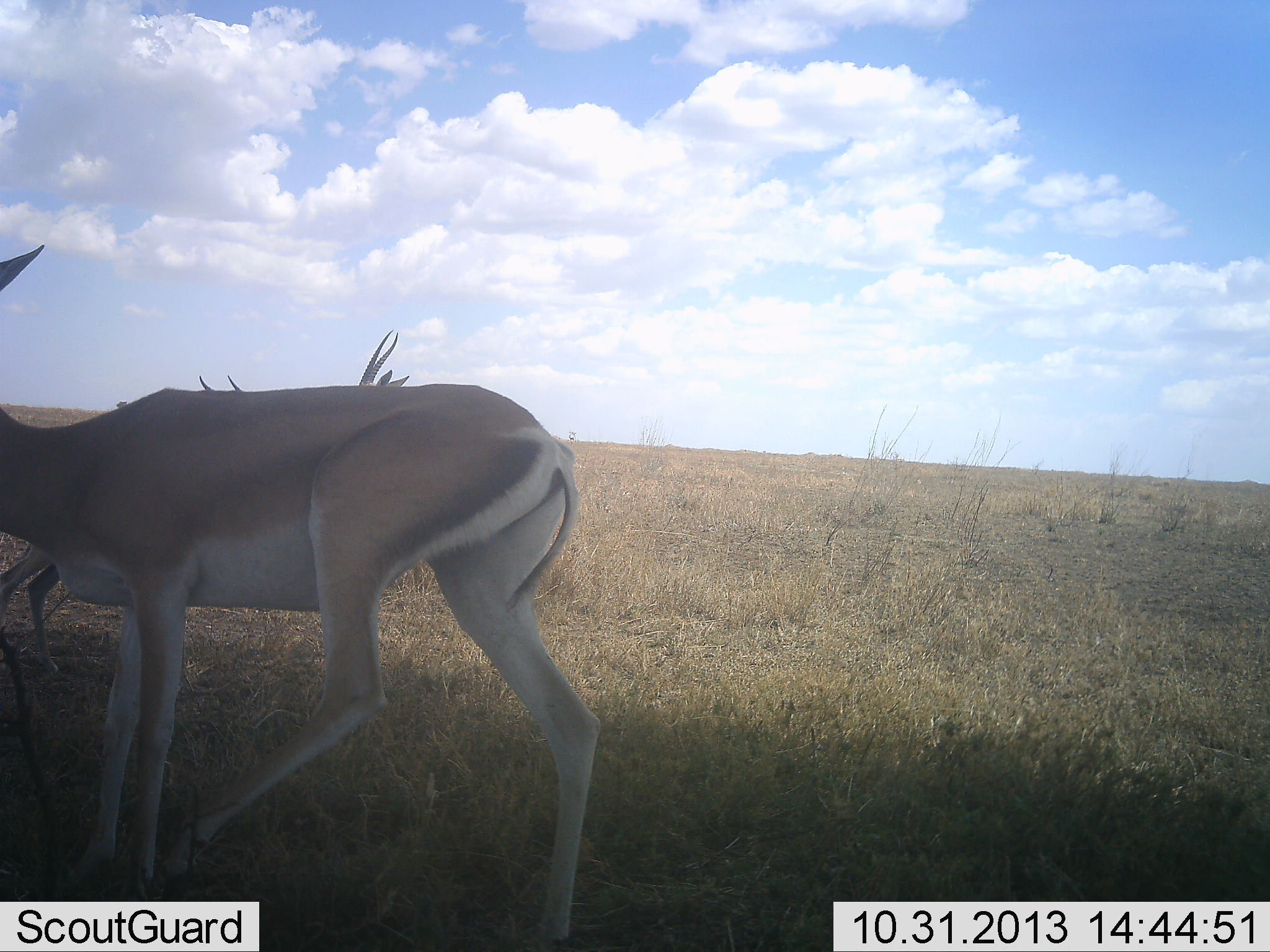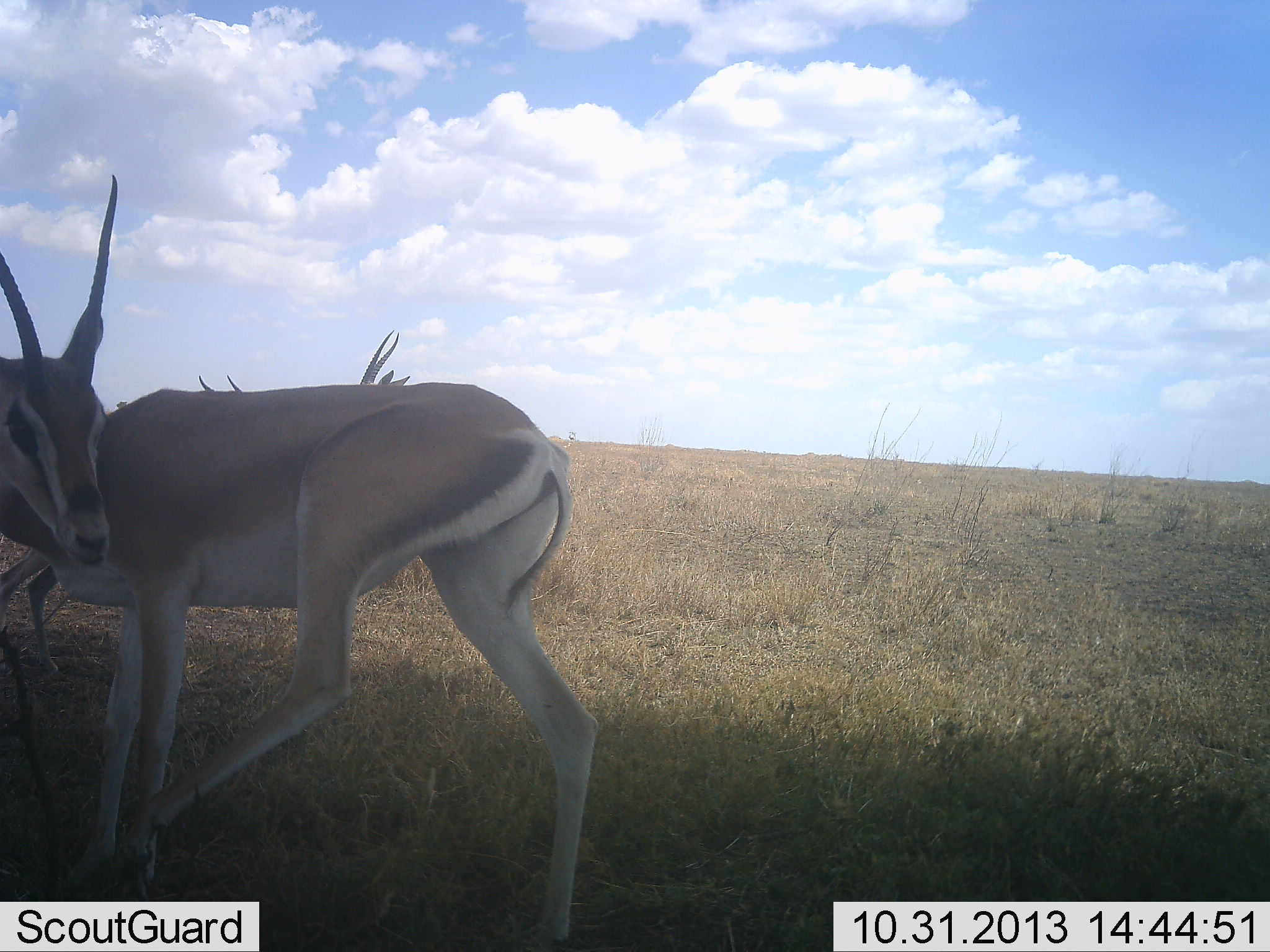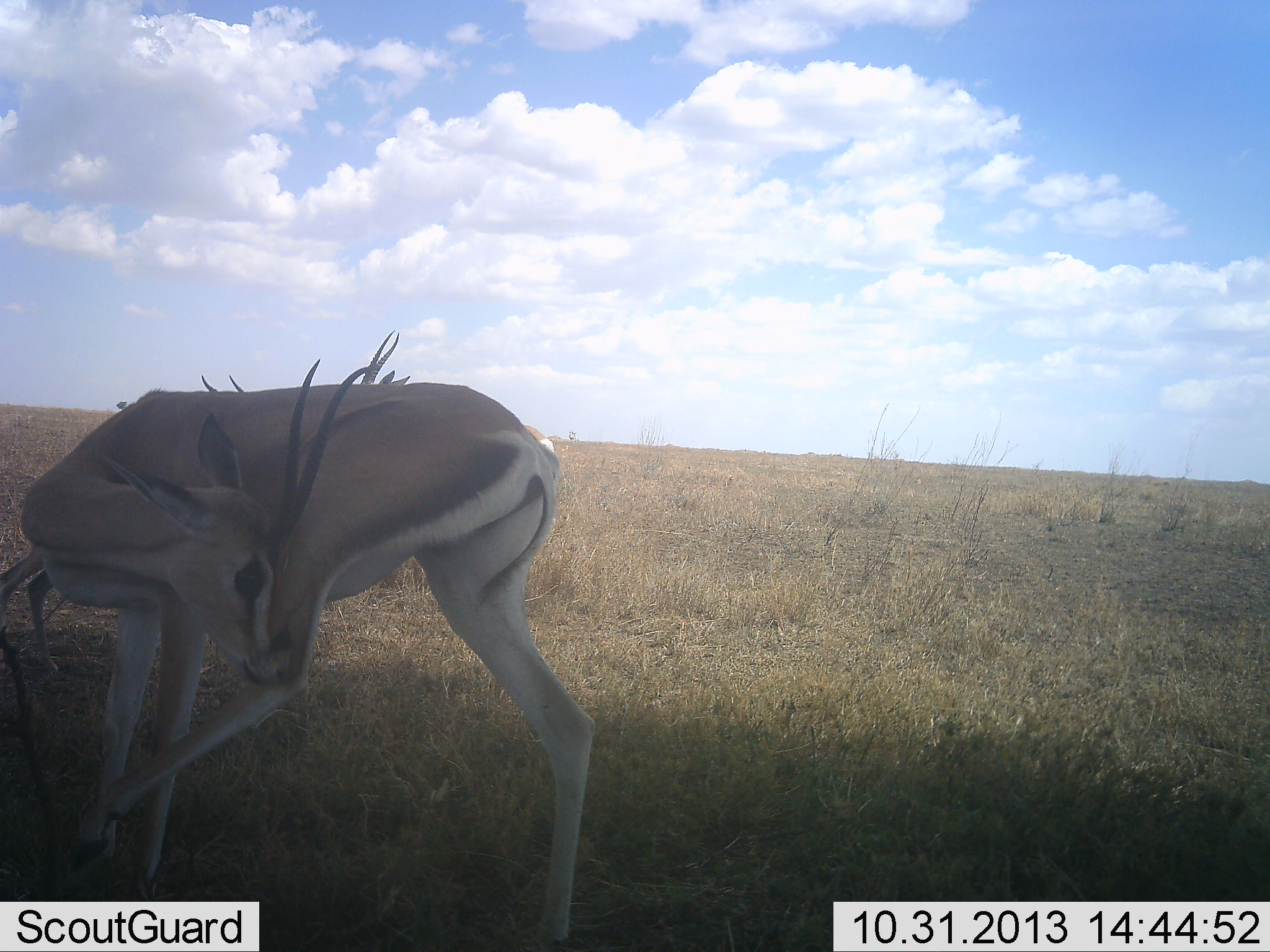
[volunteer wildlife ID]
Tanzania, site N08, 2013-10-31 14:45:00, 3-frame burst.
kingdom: Animalia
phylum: Chordata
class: Mammalia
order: Artiodactyla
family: Bovidae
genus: Nanger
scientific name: Nanger granti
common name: grant's gazelle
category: gazellegrants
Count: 3.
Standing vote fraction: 100%.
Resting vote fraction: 0%.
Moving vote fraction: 11%.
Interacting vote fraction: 11%.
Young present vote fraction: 0%.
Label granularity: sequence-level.